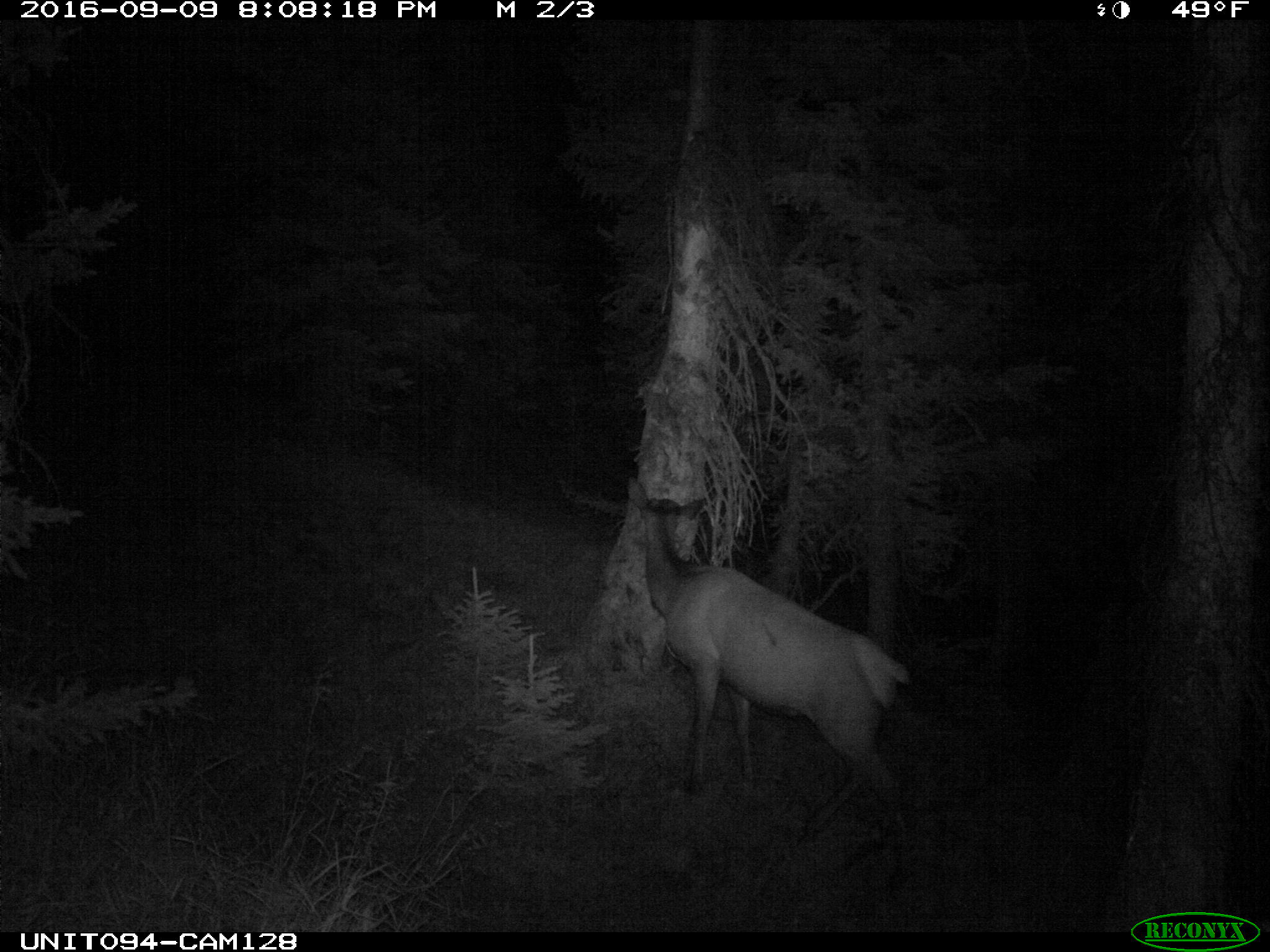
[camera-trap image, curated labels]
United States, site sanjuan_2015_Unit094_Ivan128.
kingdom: Animalia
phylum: Chordata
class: Mammalia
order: Artiodactyla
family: Cervidae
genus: Cervus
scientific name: Cervus elaphus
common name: red deer